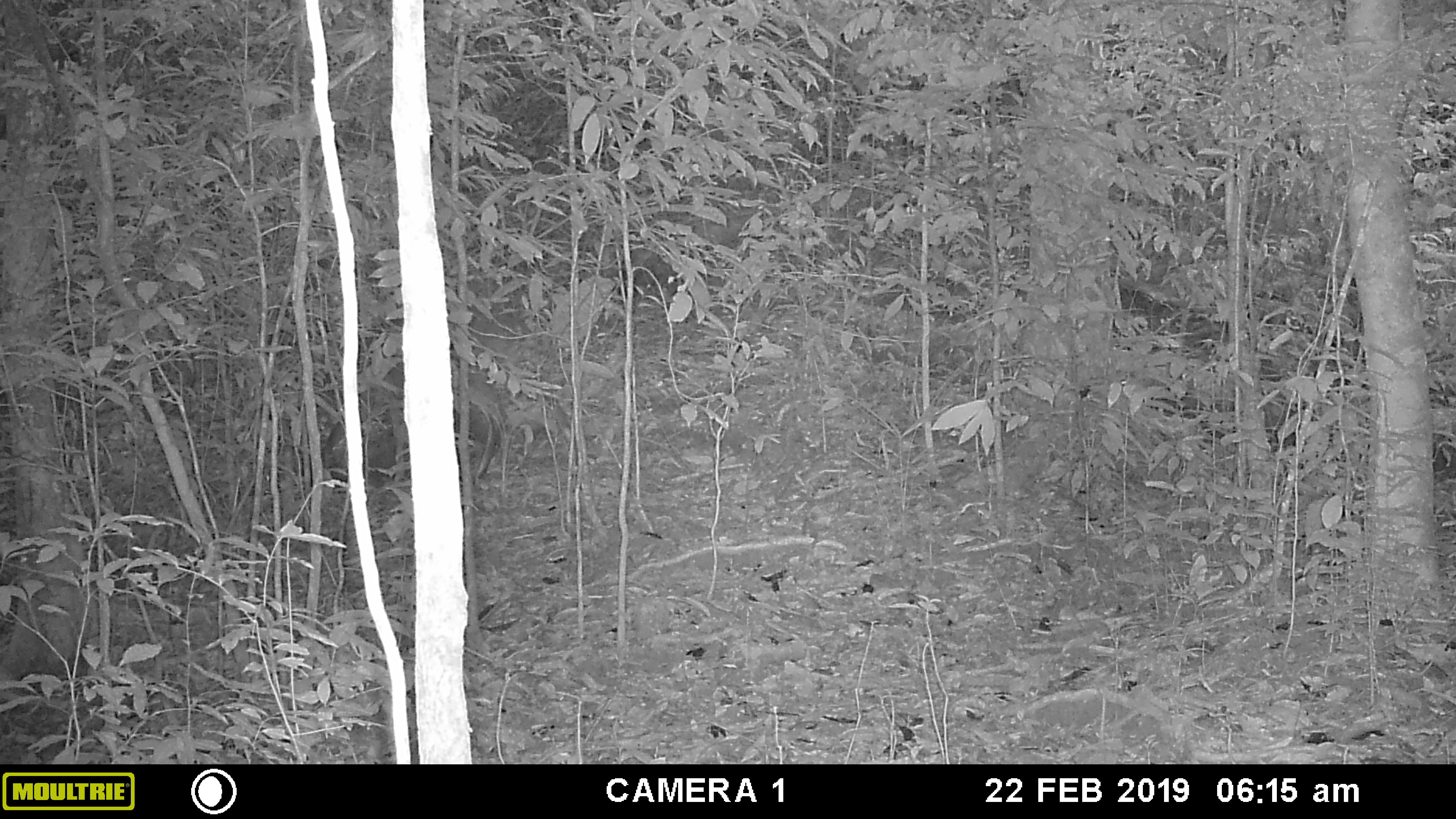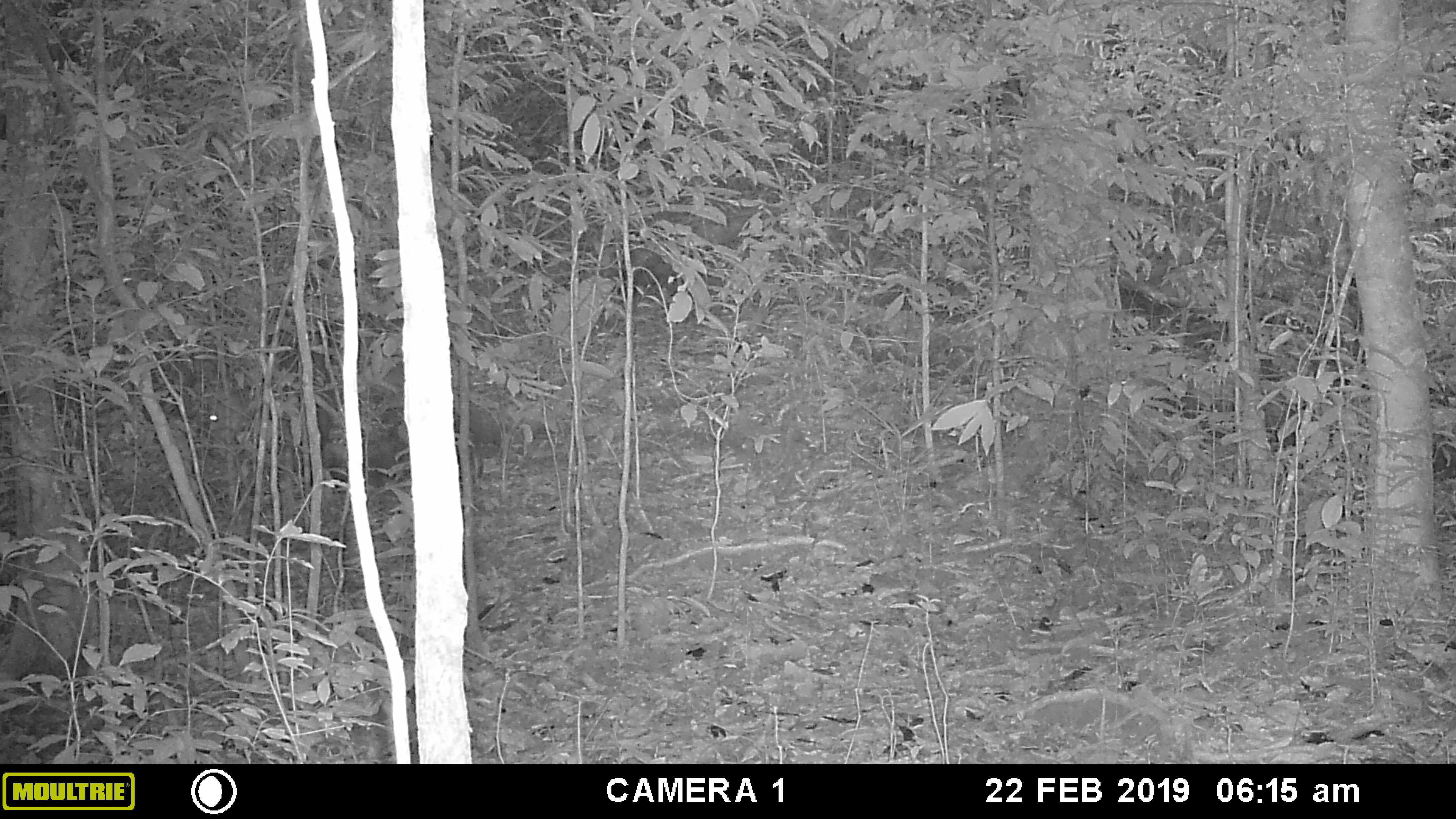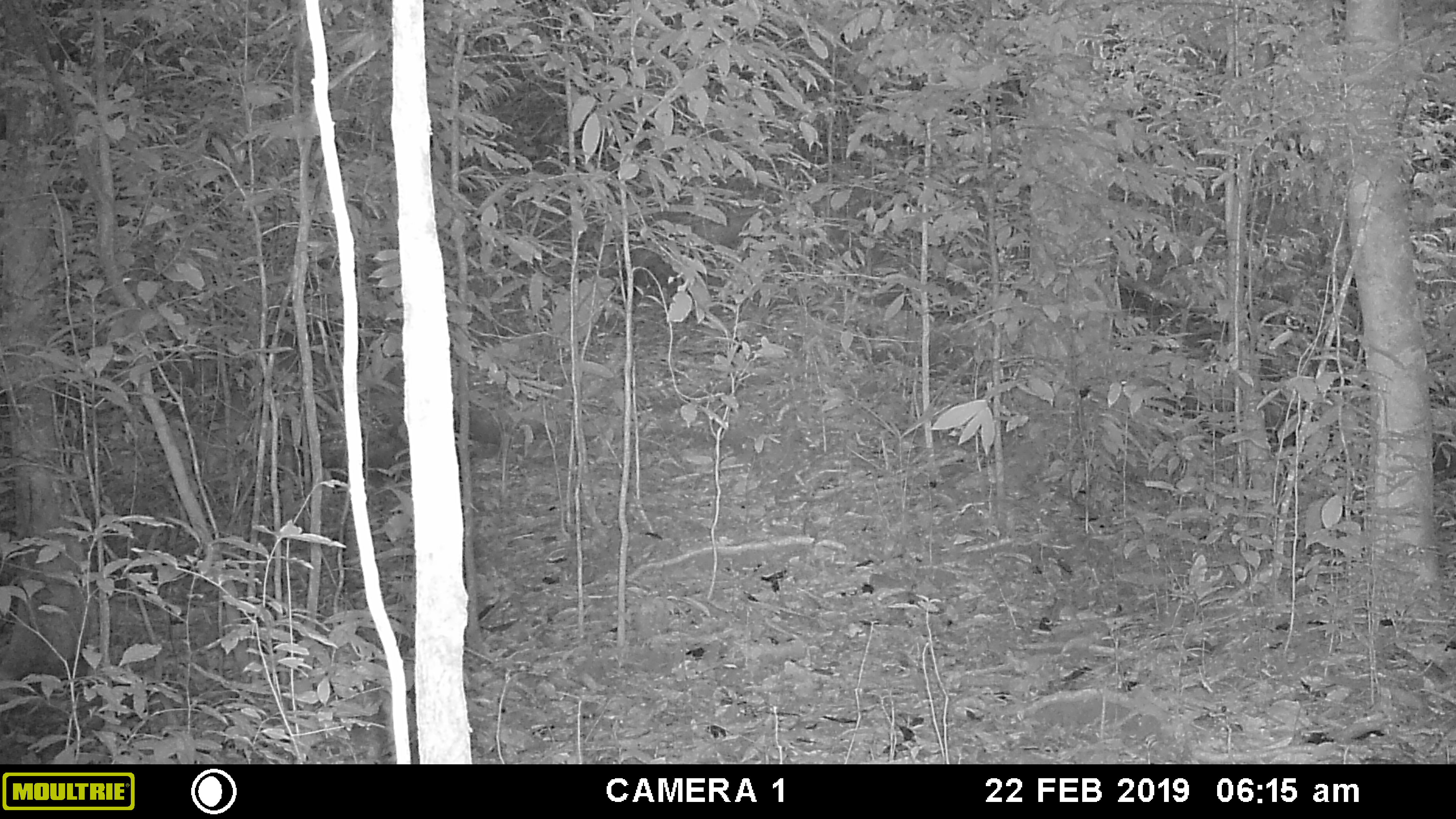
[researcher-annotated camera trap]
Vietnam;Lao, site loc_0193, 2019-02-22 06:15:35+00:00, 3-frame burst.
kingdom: Animalia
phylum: Chordata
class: Mammalia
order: Artiodactyla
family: Cervidae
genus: Muntiacus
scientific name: Muntiacus vuquangensis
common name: large-antlered muntjac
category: large antlered muntjac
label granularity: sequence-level